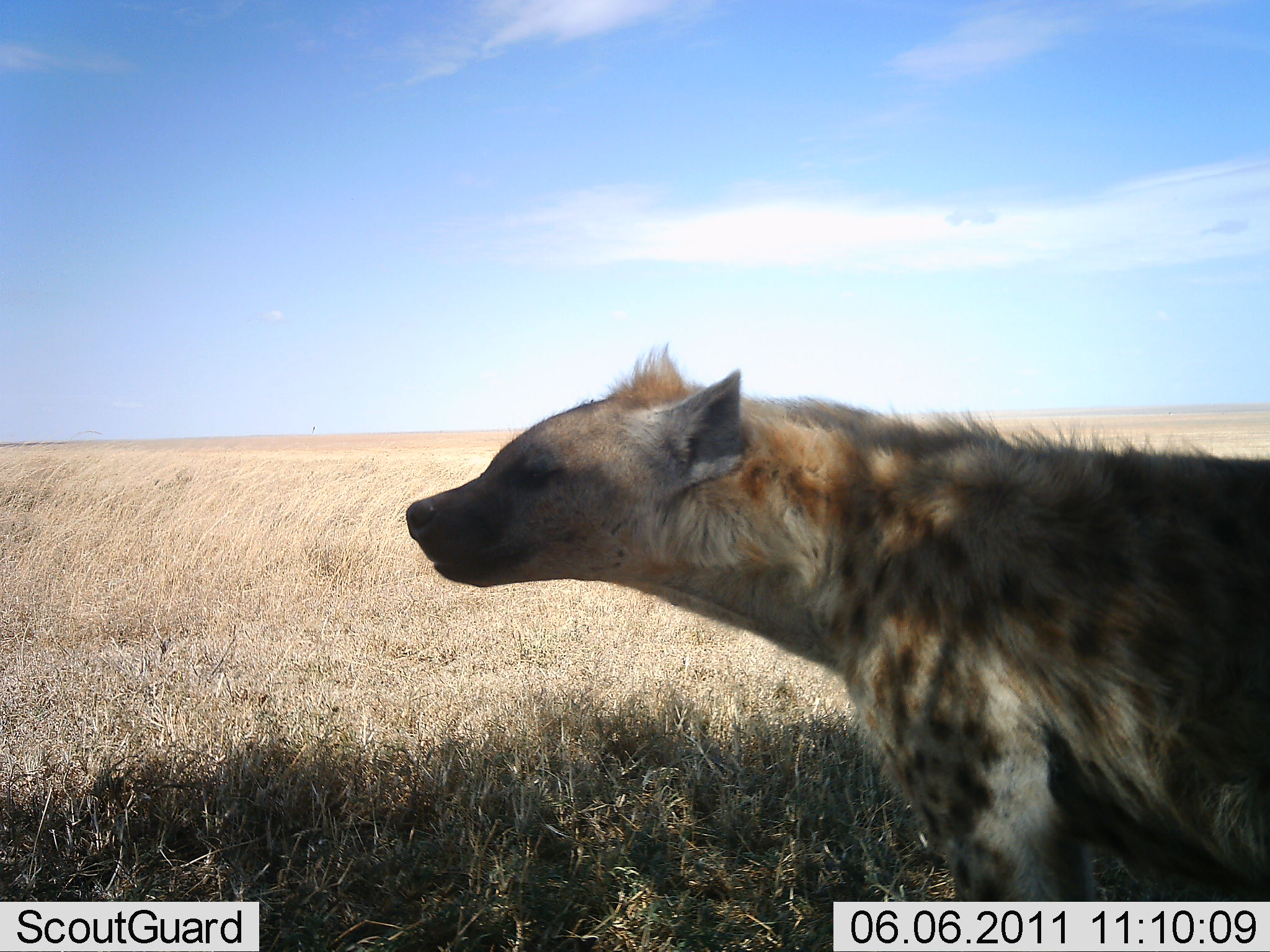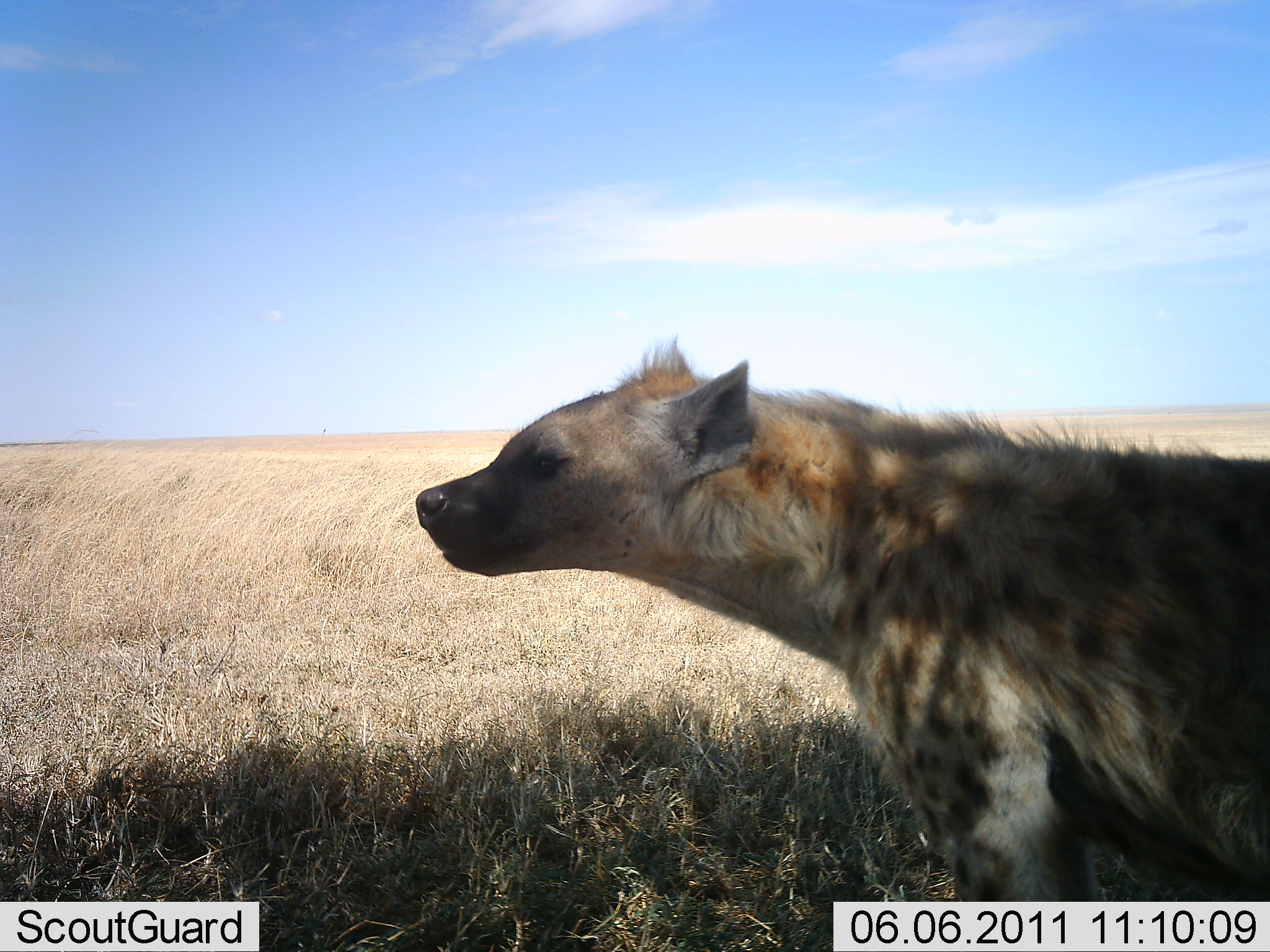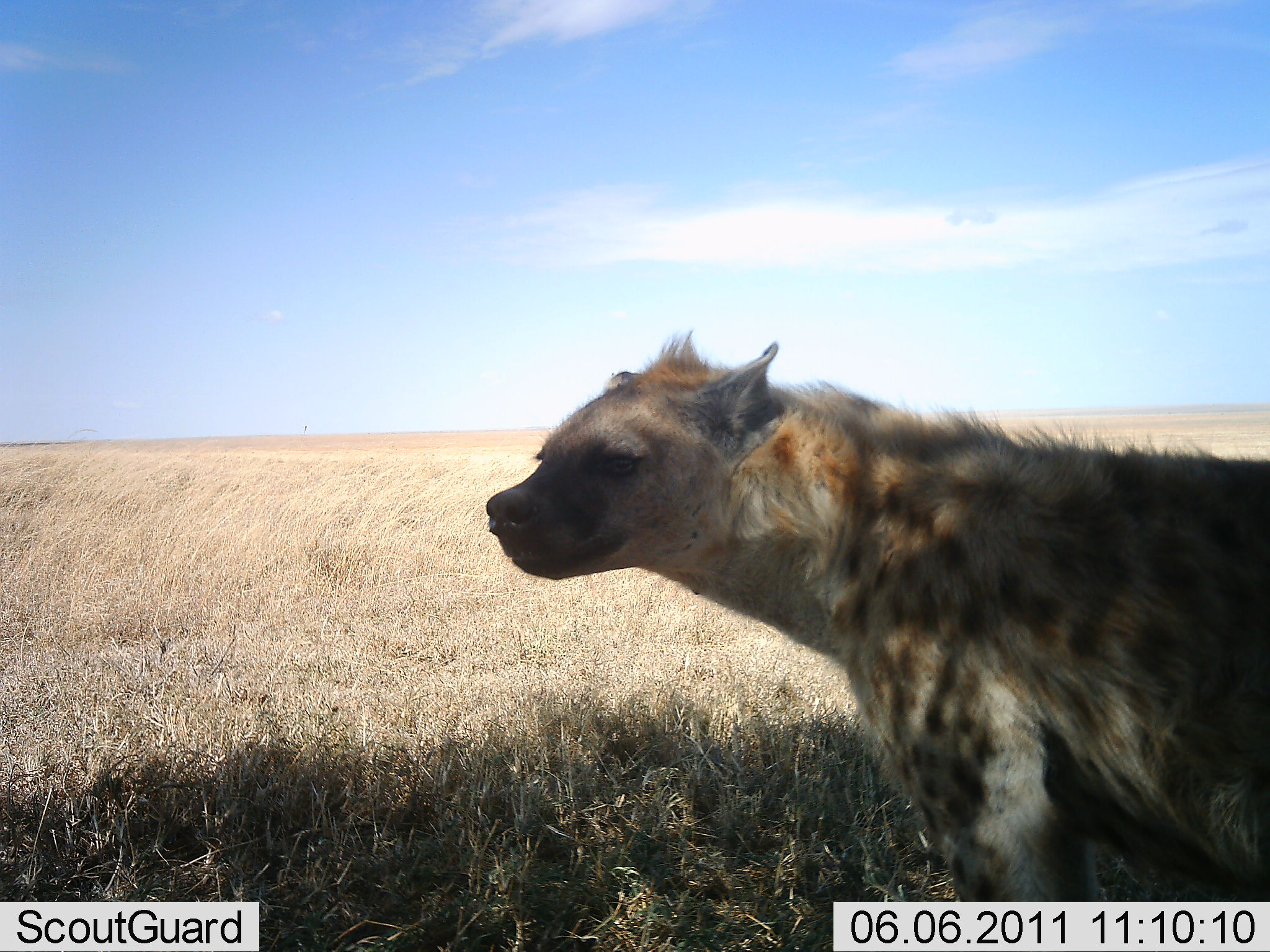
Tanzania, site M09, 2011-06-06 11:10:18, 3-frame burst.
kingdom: Animalia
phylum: Chordata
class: Mammalia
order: Carnivora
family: Hyaenidae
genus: Crocuta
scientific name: Crocuta crocuta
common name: spotted hyena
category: hyenaspotted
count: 1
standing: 58%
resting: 25%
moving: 17%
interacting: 0%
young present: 0%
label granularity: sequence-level